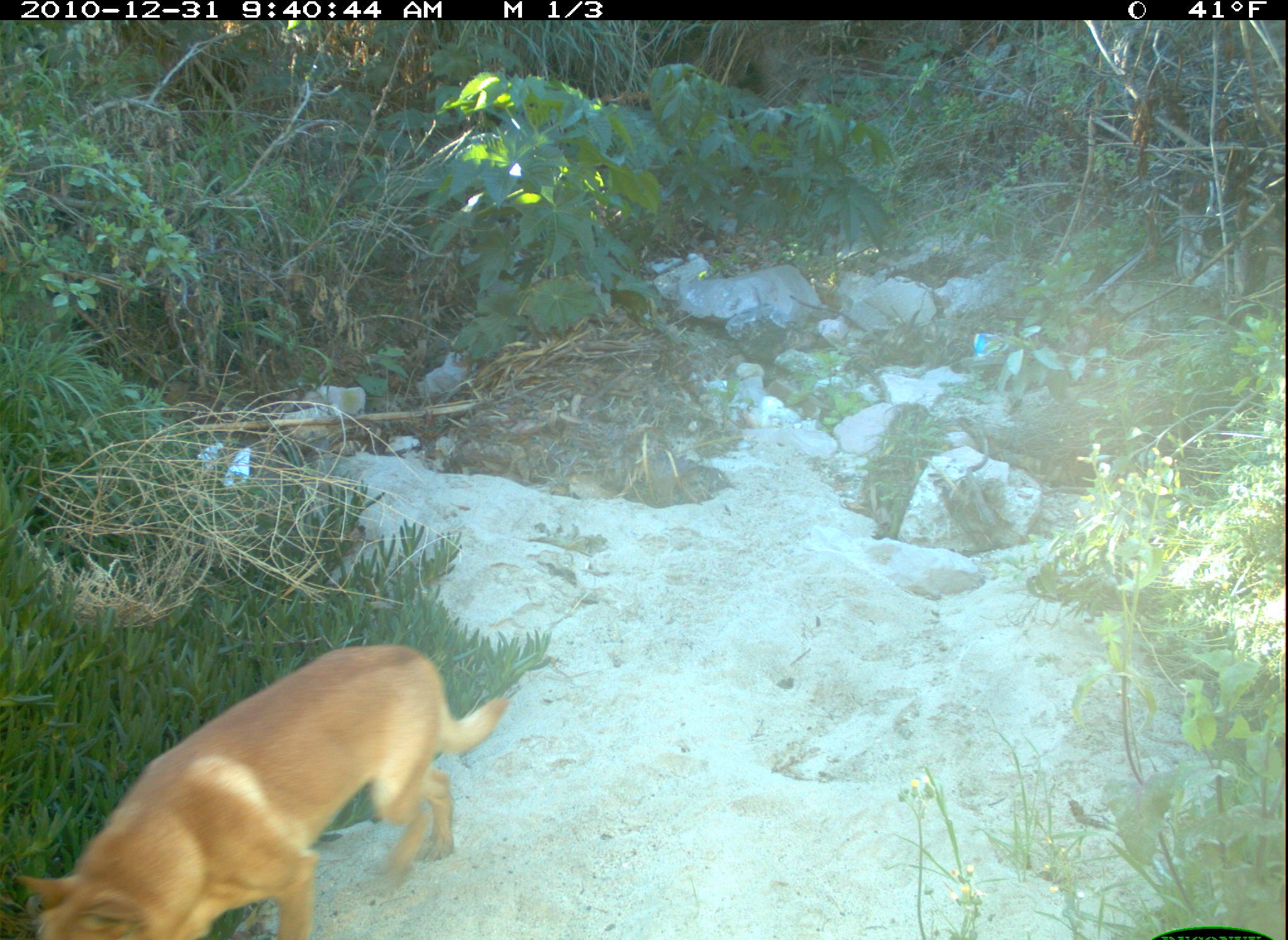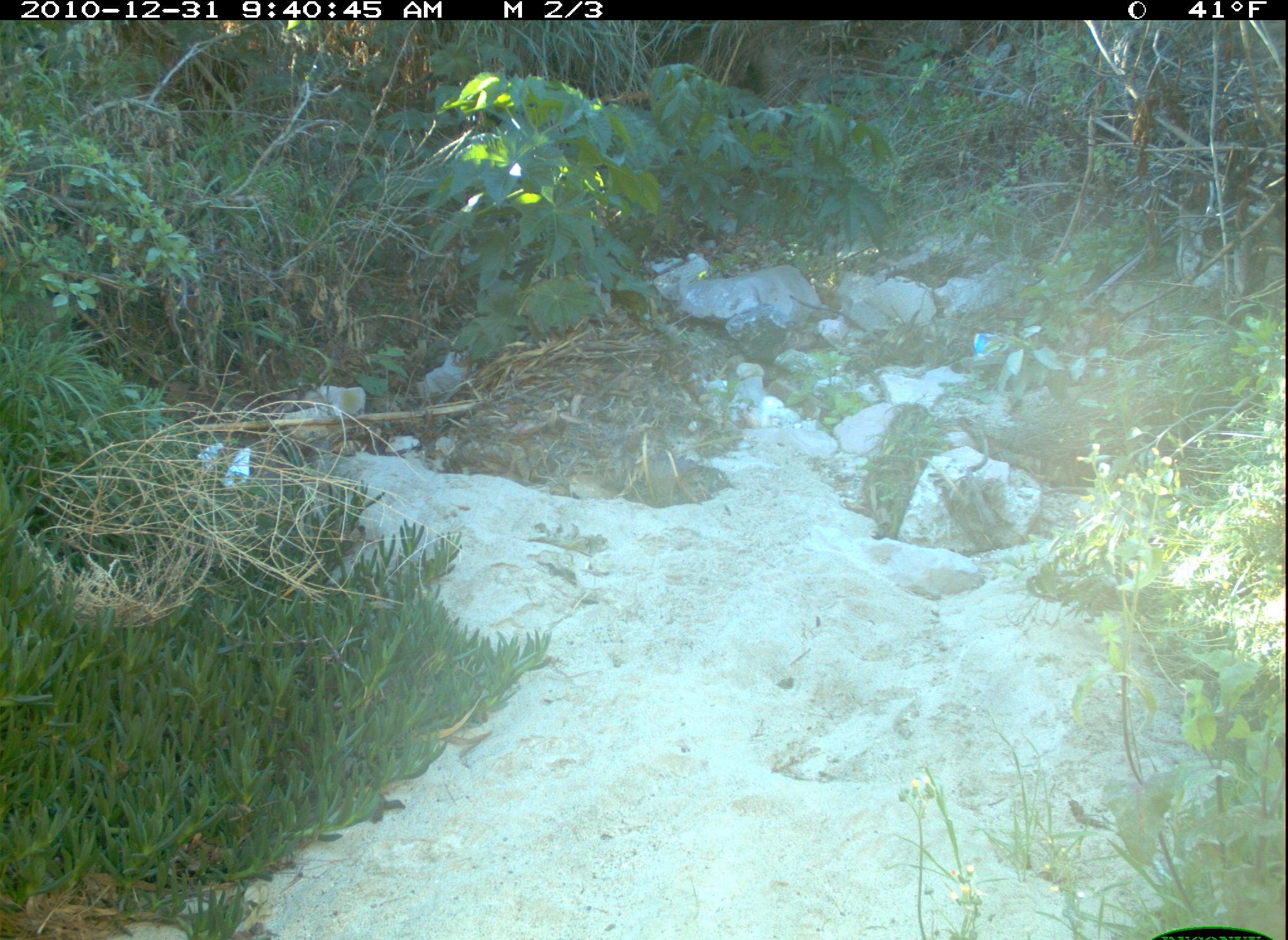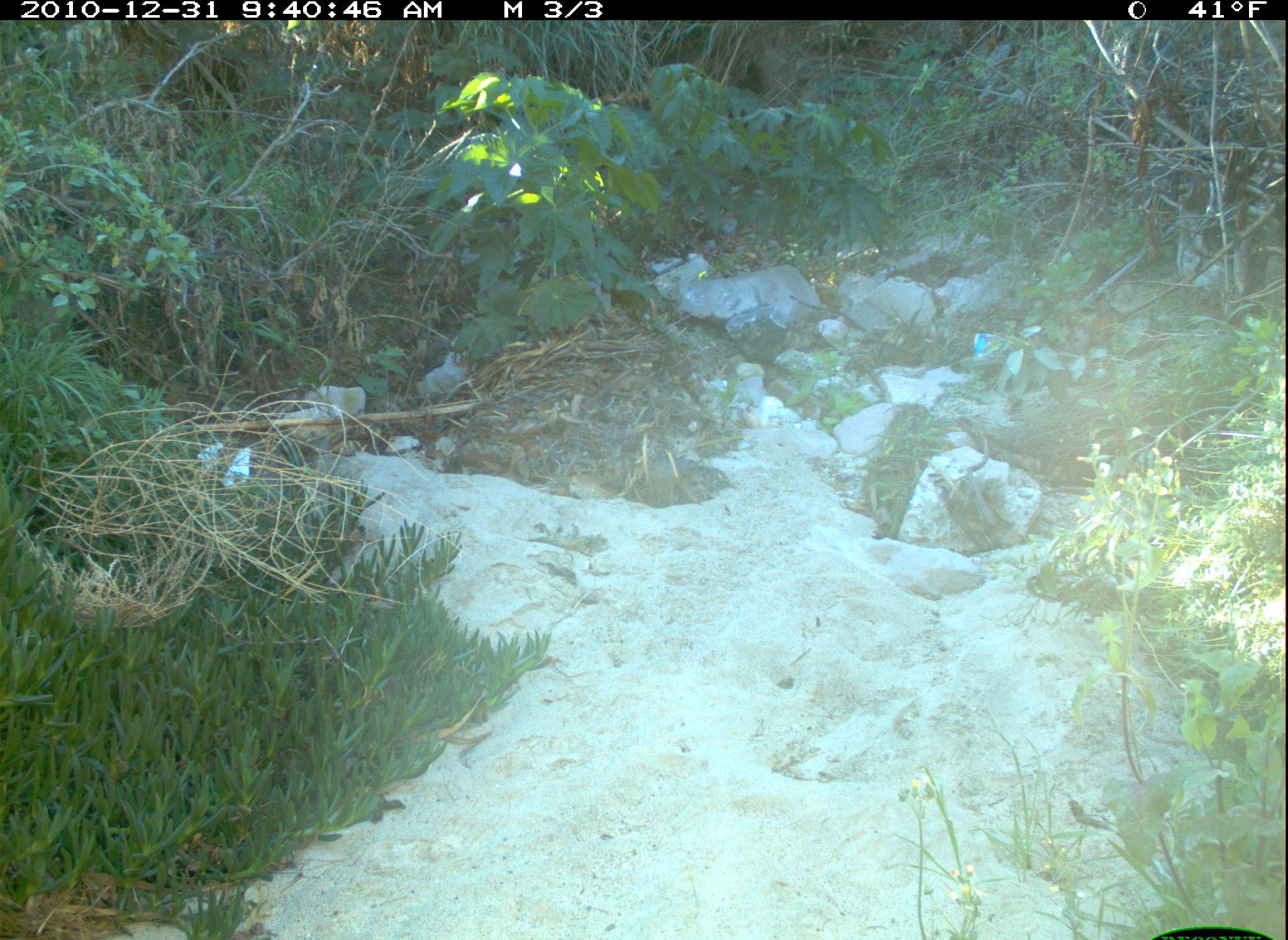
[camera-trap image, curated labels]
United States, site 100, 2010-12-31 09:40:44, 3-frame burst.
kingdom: Animalia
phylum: Chordata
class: Mammalia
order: Carnivora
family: Canidae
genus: Canis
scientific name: Canis familiaris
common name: domestic dog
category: dog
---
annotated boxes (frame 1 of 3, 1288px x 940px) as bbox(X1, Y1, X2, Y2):
dog: bbox(5, 639, 523, 937)